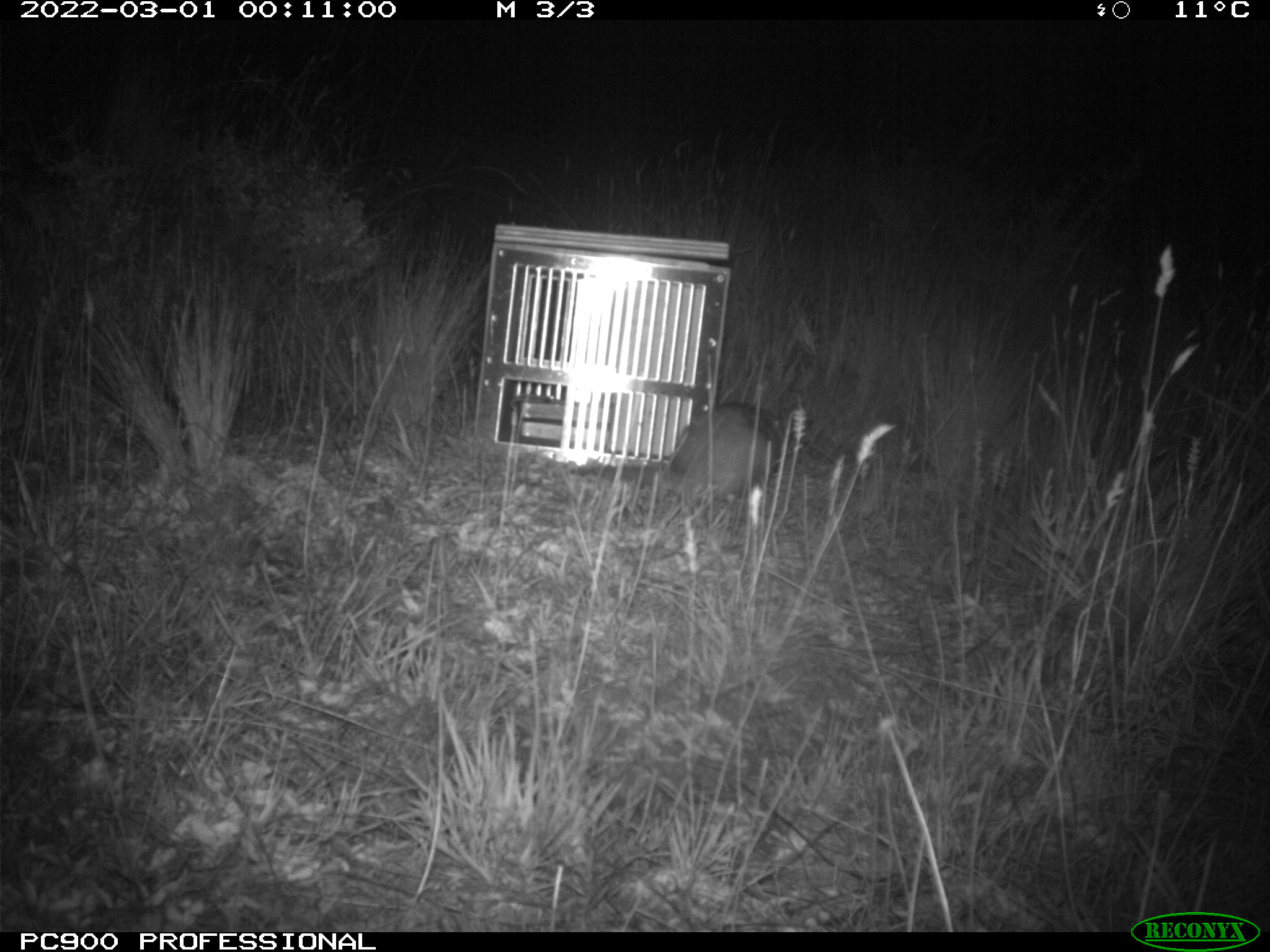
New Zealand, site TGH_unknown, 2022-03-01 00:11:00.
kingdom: Animalia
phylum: Chordata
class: Mammalia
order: Carnivora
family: Mustelidae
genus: Mustela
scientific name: Mustela furo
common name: ferret